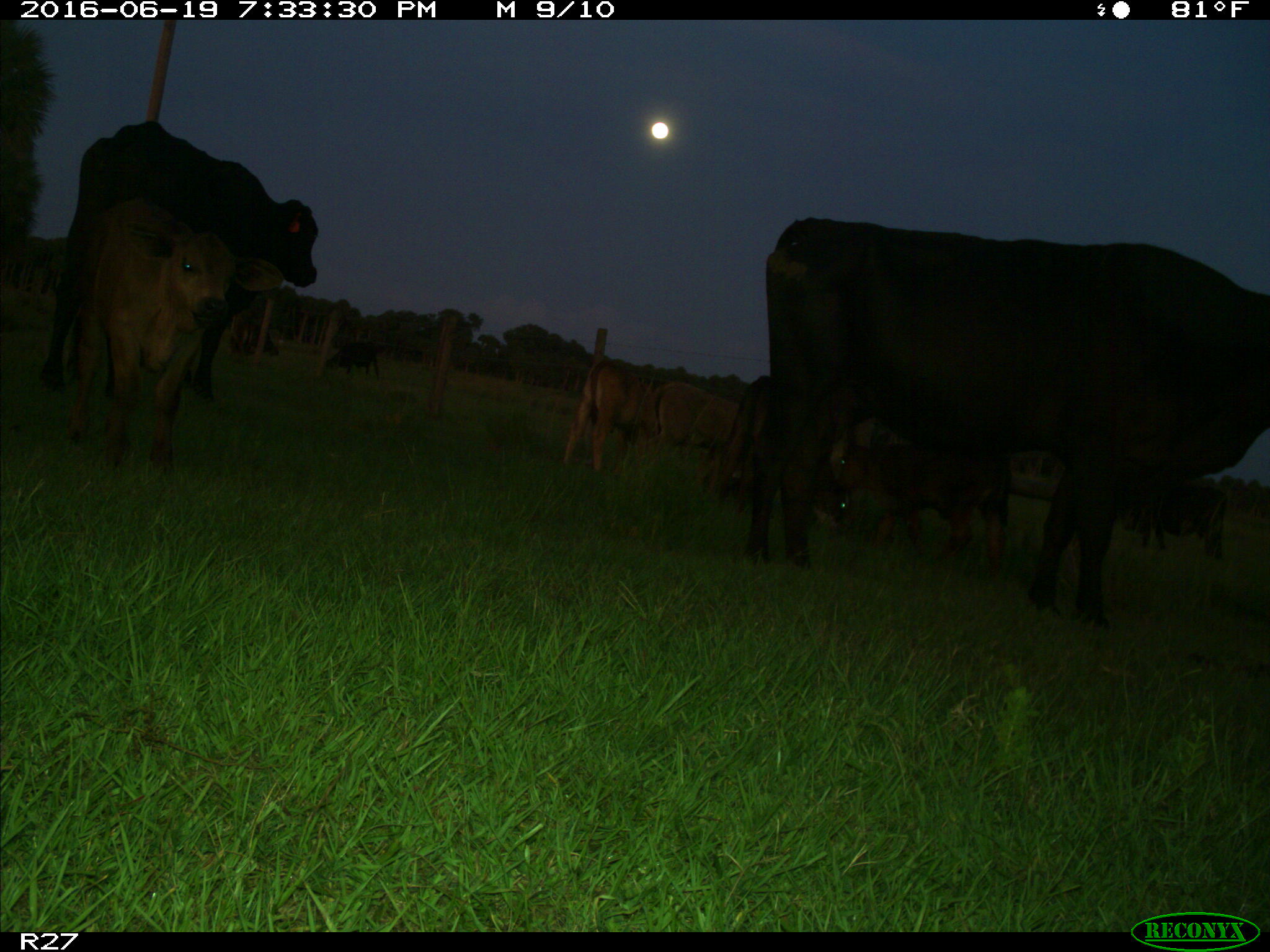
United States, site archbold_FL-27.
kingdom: Animalia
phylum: Chordata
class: Mammalia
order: Artiodactyla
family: Bovidae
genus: Bos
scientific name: Bos taurus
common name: domestic cow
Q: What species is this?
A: Bos taurus (domestic cow).